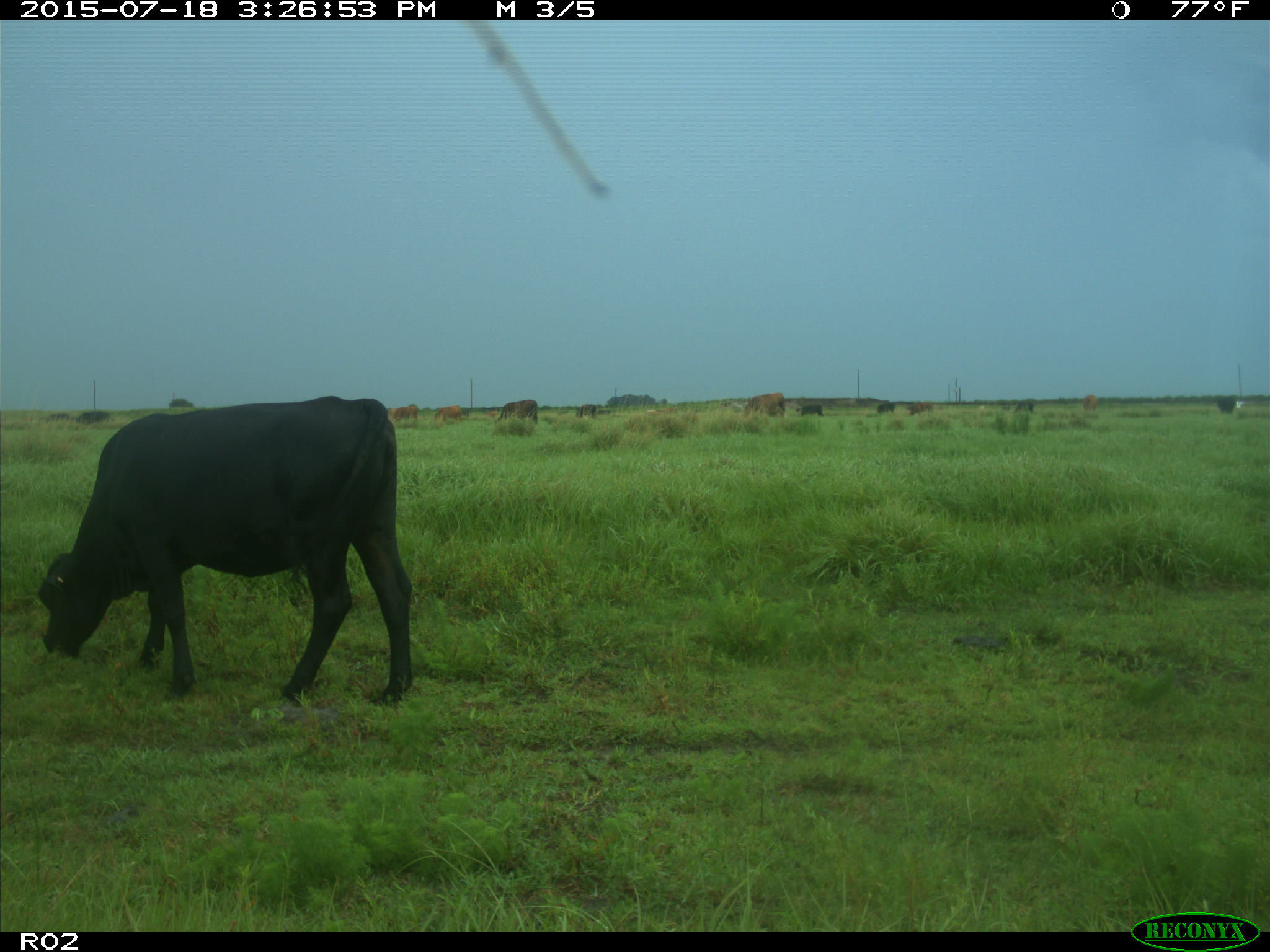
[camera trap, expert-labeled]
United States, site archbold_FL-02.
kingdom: Animalia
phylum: Chordata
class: Mammalia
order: Artiodactyla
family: Bovidae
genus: Bos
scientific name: Bos taurus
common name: domestic cow